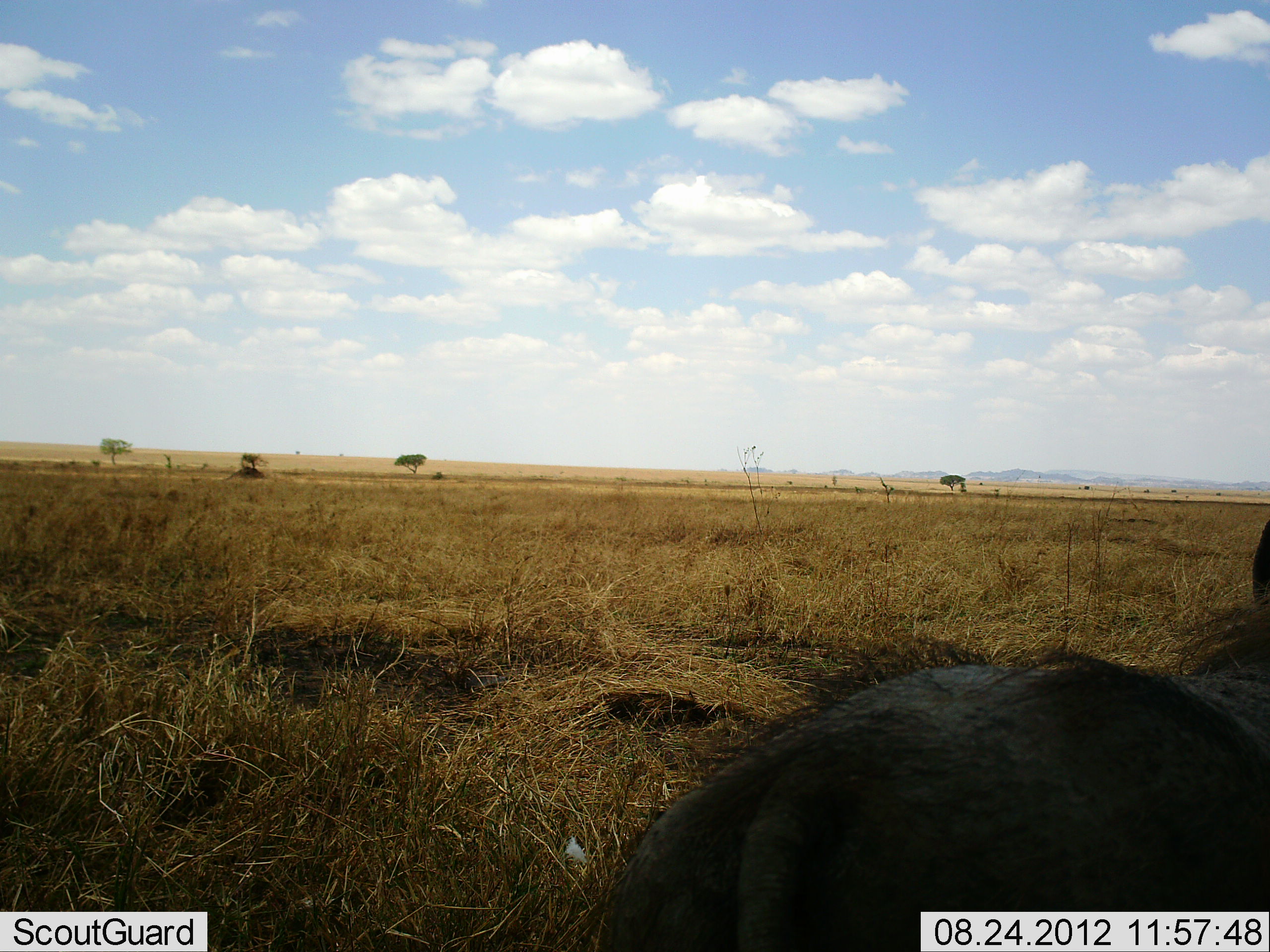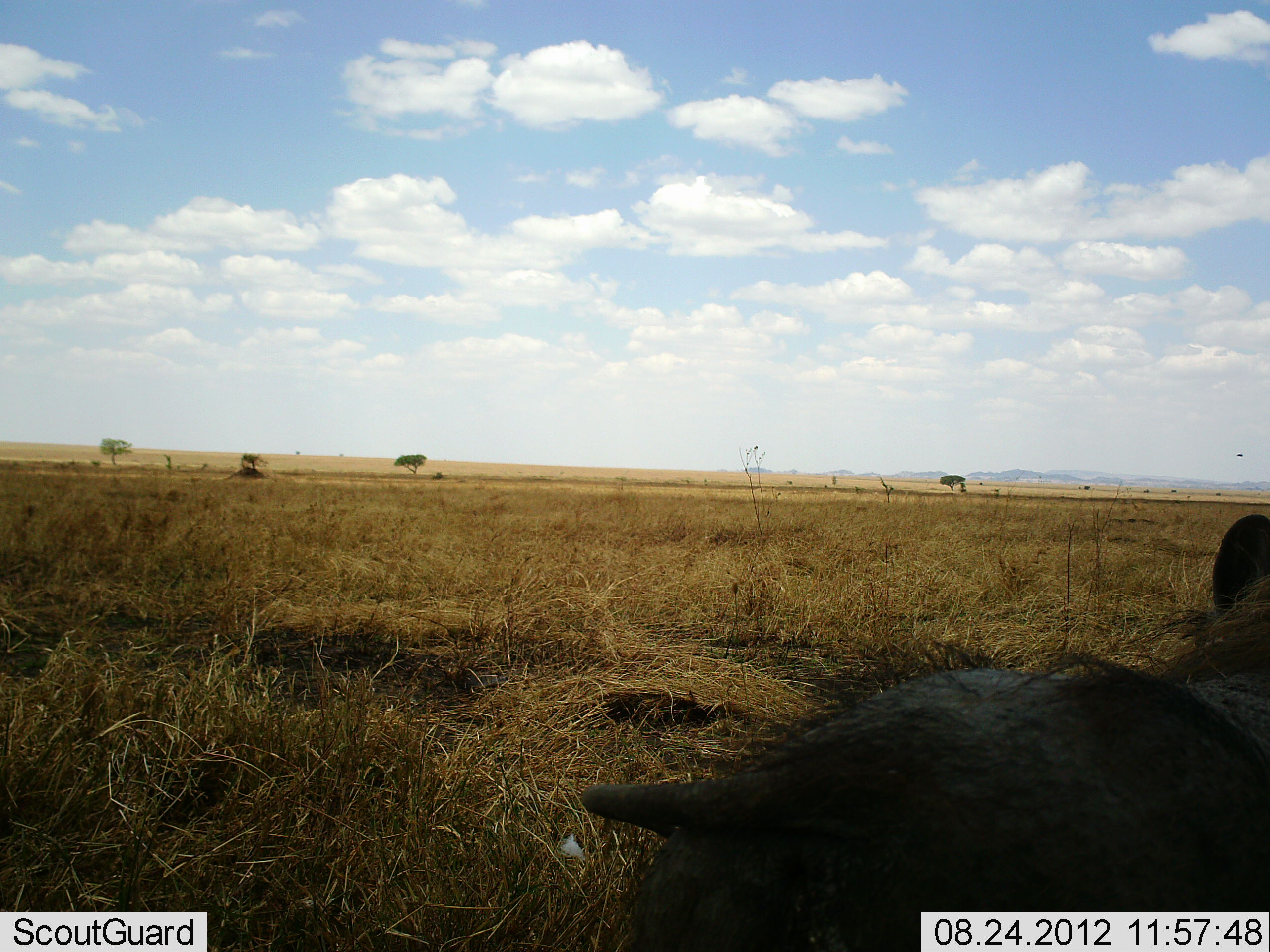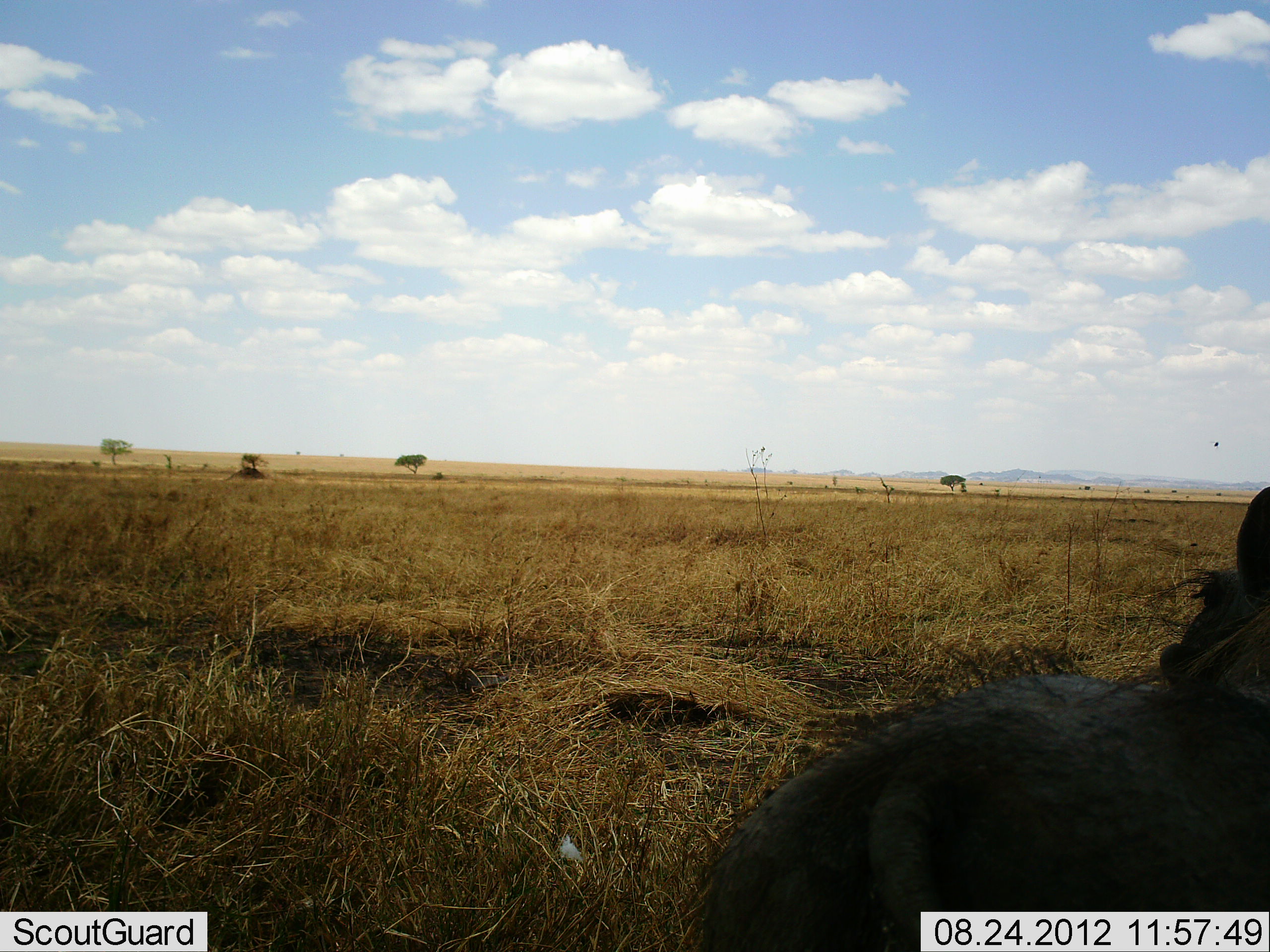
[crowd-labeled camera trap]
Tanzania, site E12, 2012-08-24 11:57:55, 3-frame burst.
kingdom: Animalia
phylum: Chordata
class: Mammalia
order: Artiodactyla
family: Suidae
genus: Phacochoerus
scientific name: Phacochoerus africanus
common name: warthog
Warthog (Phacochoerus africanus), count 1. Behavior (volunteer vote fractions): standing 60%, resting 10%, moving 30%, interacting 0%. Young present (vote fraction): 0%. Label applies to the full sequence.